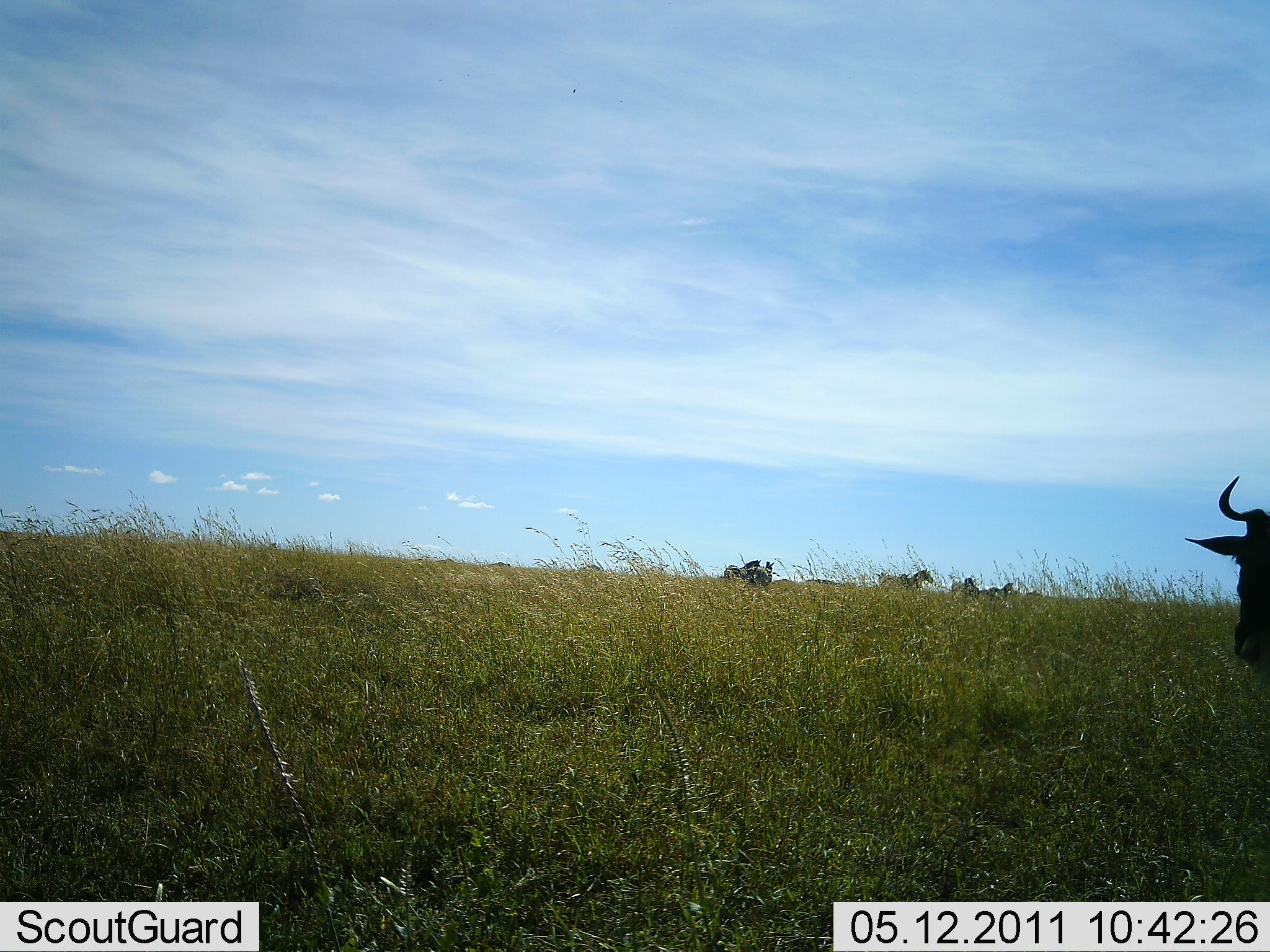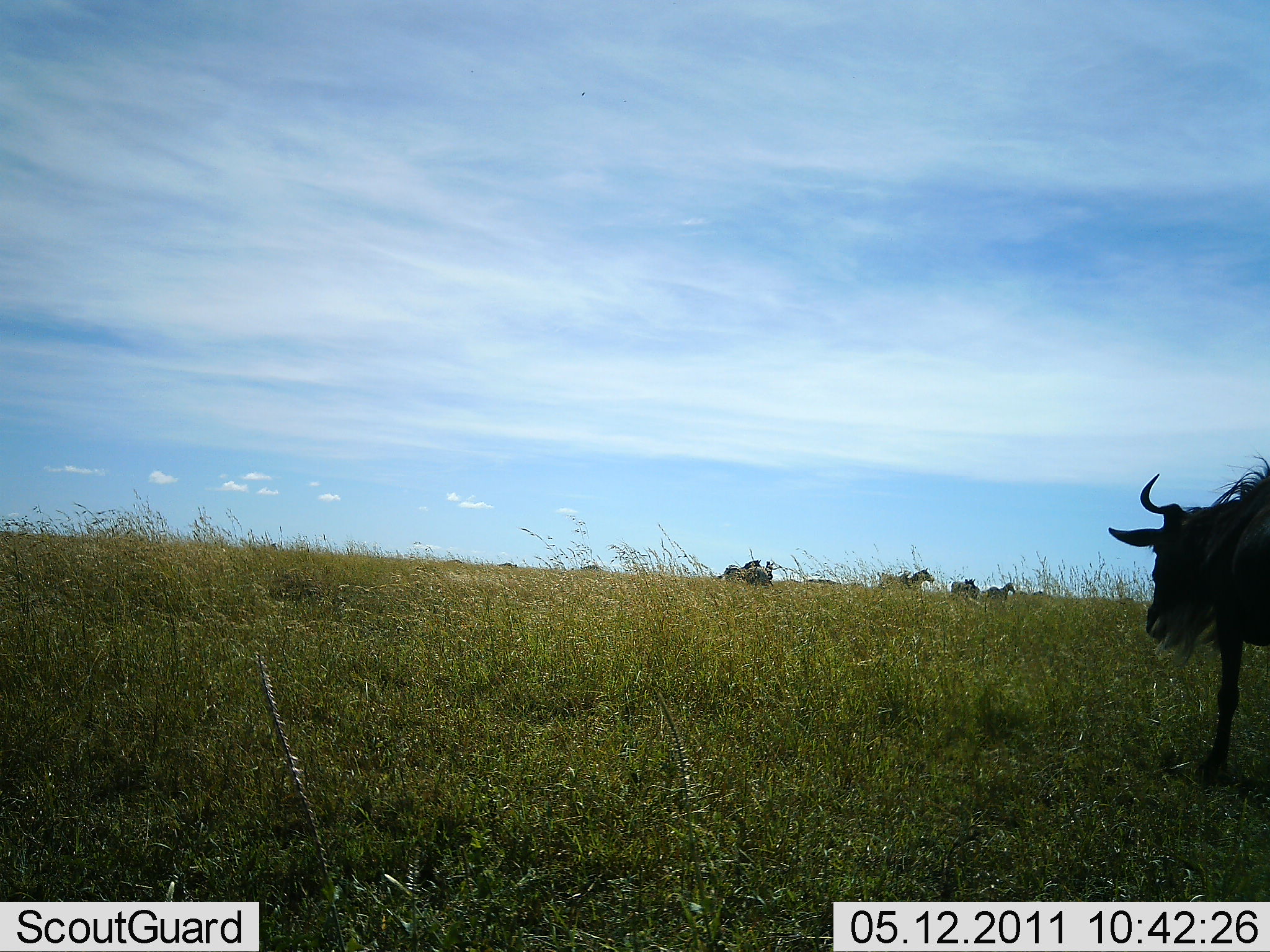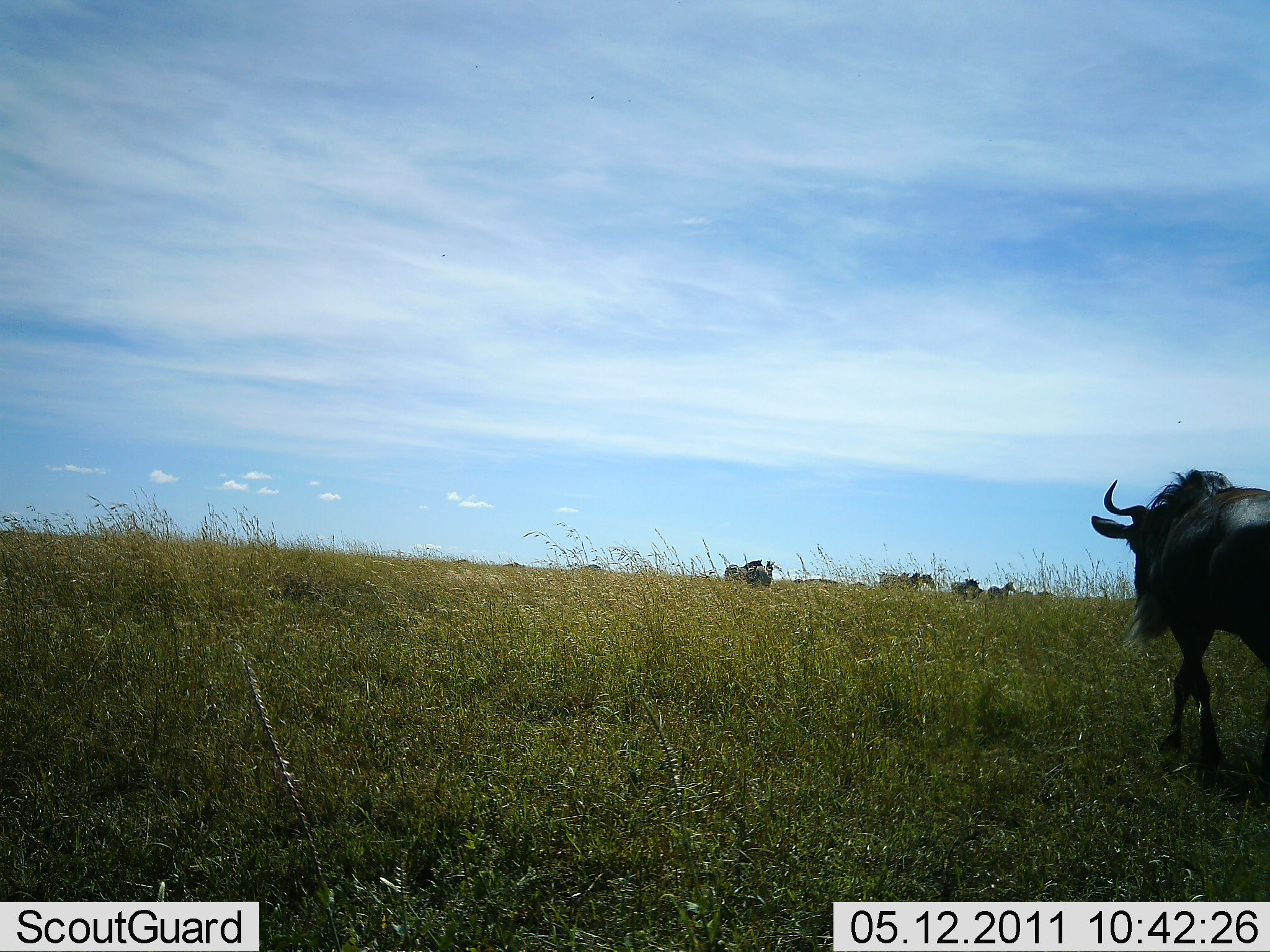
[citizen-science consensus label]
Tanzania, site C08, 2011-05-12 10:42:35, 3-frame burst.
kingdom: Animalia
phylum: Chordata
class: Mammalia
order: Artiodactyla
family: Bovidae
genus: Connochaetes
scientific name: Connochaetes taurinus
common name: blue wildebeest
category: wildebeest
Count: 1.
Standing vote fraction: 20%.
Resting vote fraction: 0%.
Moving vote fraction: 85%.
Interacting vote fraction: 0%.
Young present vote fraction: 0%.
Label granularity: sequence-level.